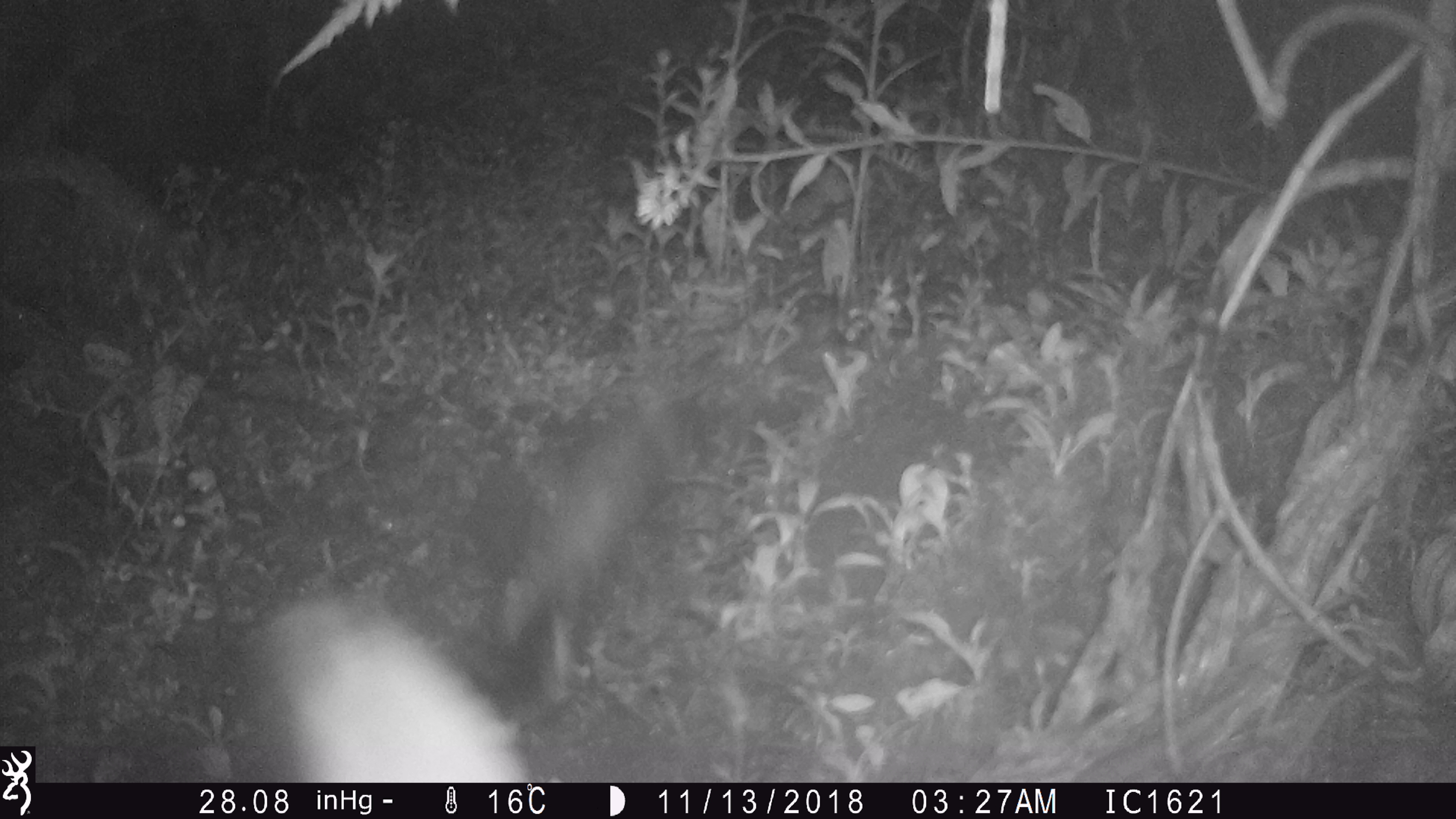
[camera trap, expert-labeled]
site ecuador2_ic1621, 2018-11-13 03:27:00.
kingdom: Animalia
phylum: Chordata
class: Aves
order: Procellariiformes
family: Procellariidae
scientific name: Procellariidae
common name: petrel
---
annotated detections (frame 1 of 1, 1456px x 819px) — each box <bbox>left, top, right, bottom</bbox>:
petrel: <bbox>217, 400, 703, 781</bbox>